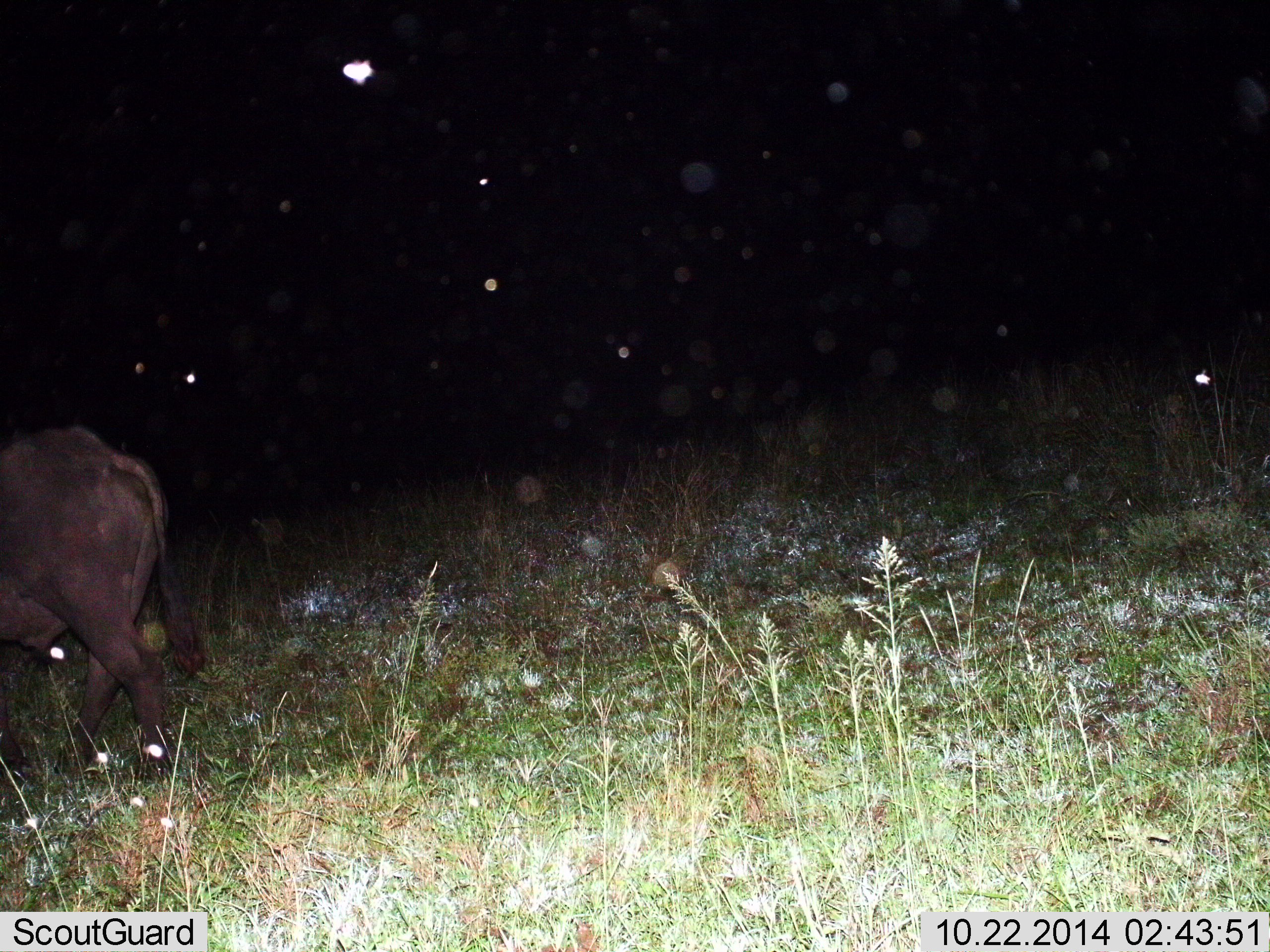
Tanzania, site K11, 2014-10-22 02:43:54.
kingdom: Animalia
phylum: Chordata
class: Mammalia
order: Artiodactyla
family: Bovidae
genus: Syncerus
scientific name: Syncerus caffer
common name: cape buffalo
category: buffalo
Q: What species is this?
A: Buffalo (cape buffalo) (Syncerus caffer).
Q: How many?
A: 1.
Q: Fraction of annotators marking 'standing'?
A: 10%.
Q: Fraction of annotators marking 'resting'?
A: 0%.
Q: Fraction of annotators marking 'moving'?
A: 90%.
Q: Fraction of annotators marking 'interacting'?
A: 0%.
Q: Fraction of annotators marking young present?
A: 0%.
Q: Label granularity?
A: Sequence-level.